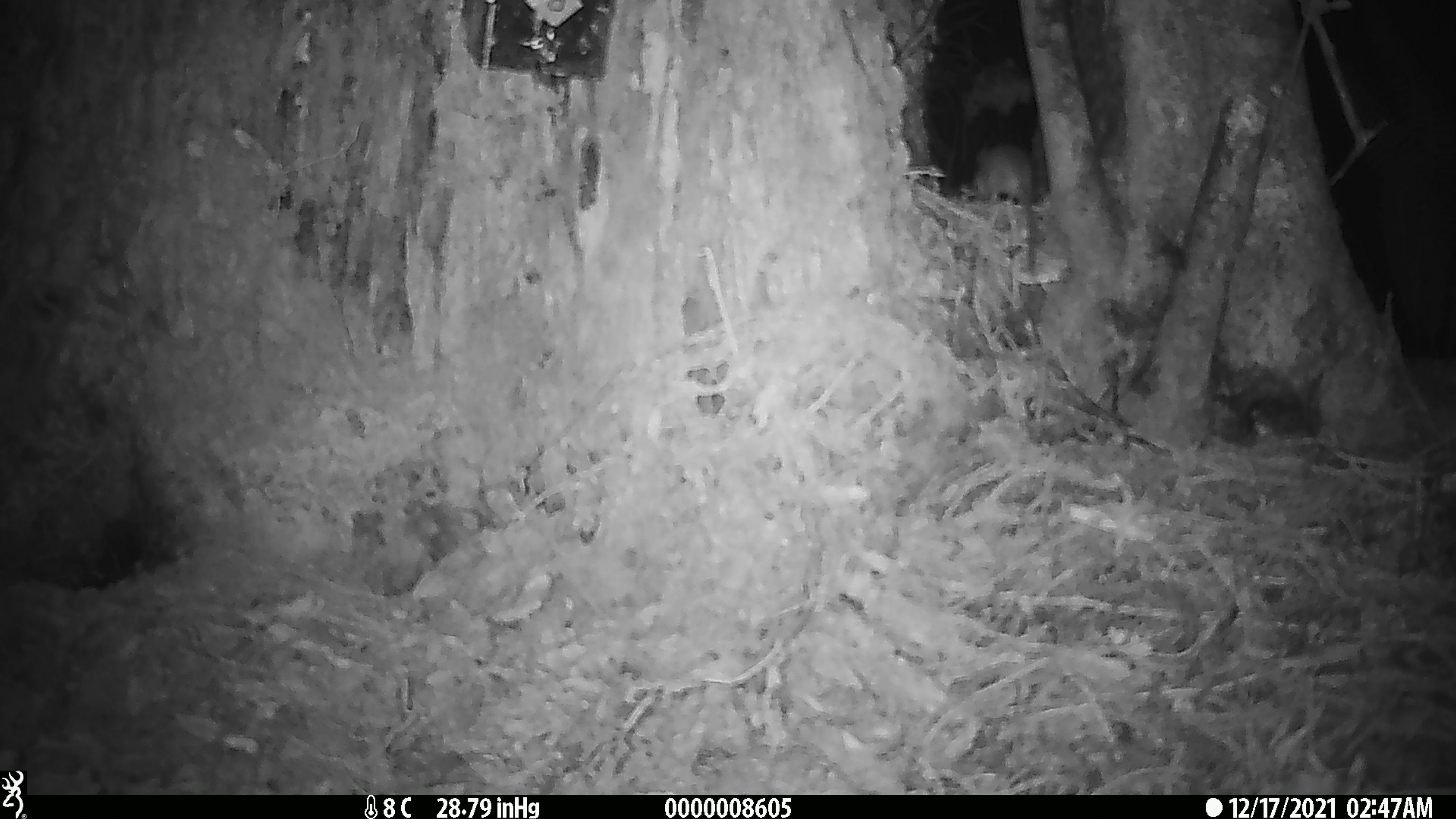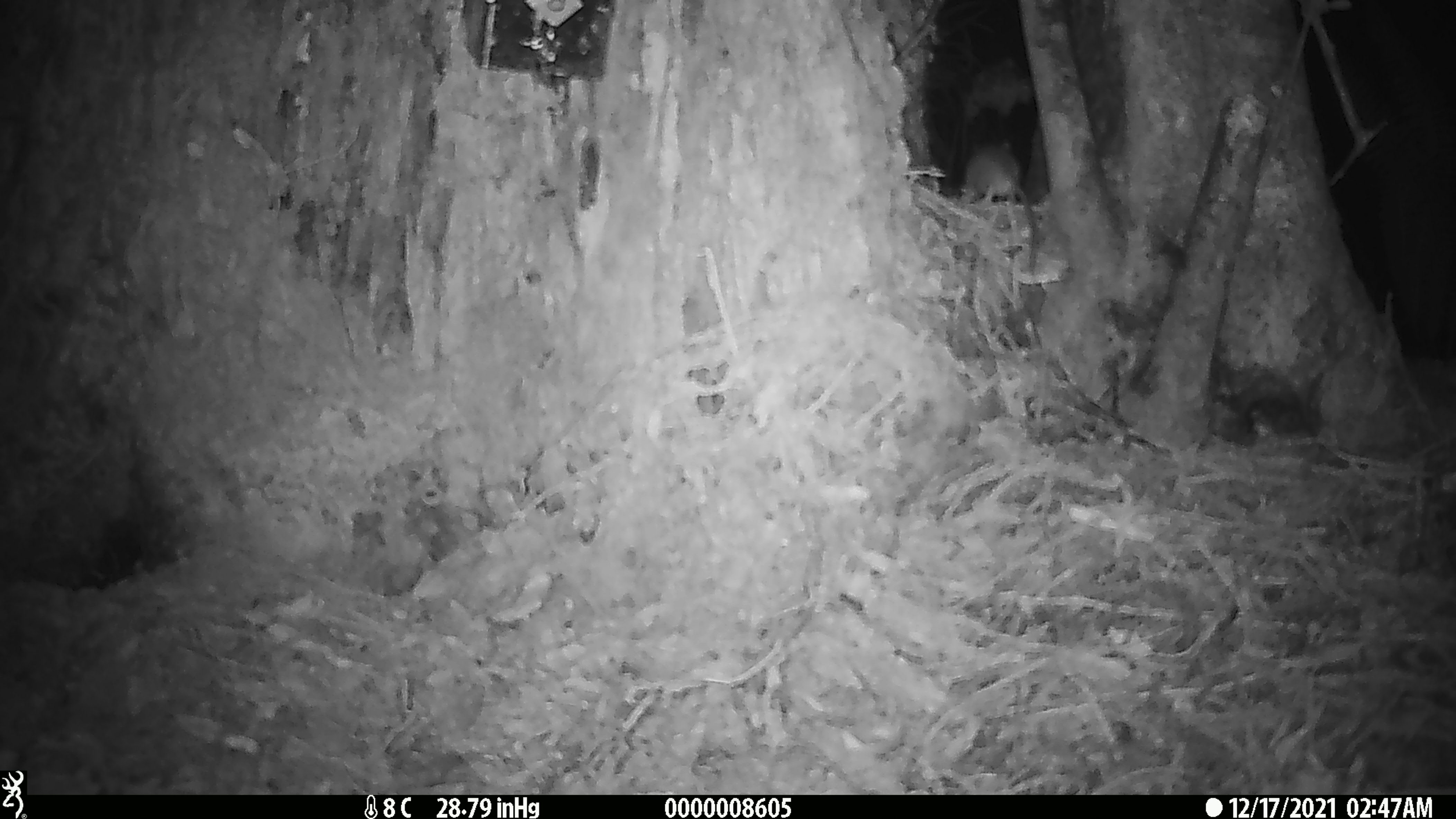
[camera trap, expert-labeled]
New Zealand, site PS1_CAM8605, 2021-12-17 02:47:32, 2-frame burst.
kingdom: Animalia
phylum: Chordata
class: Mammalia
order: Rodentia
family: Muridae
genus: Mus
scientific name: Mus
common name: mouse